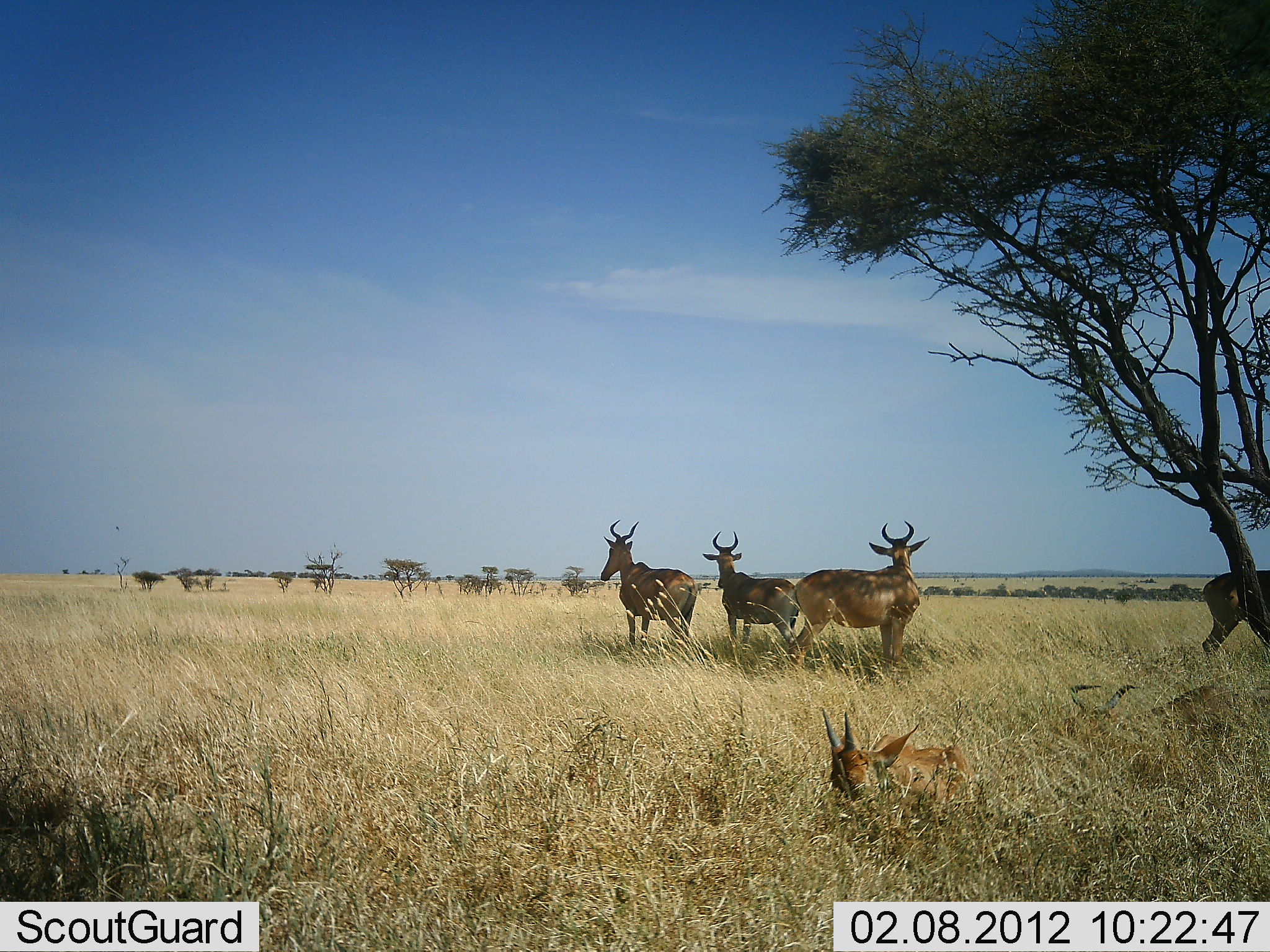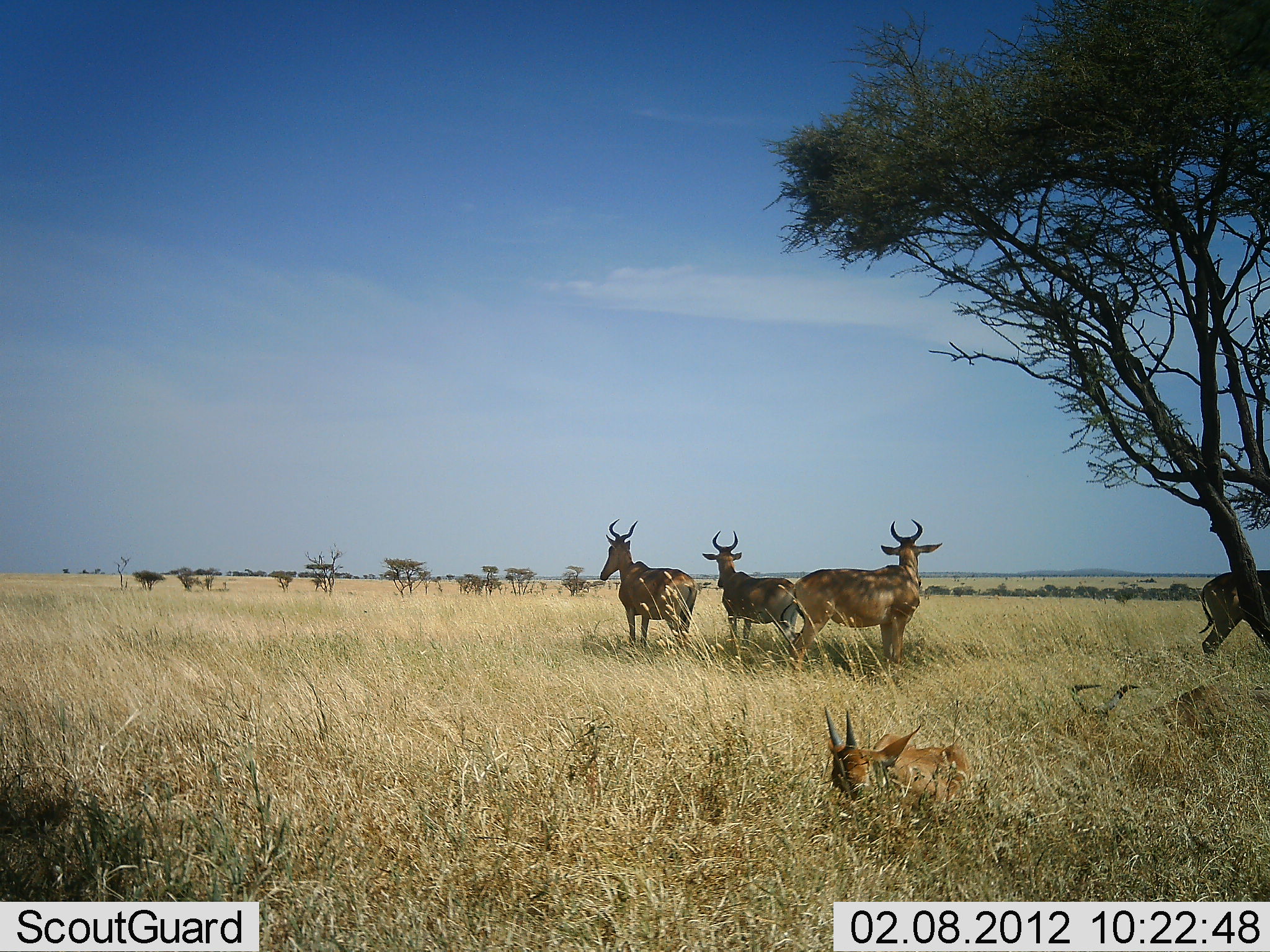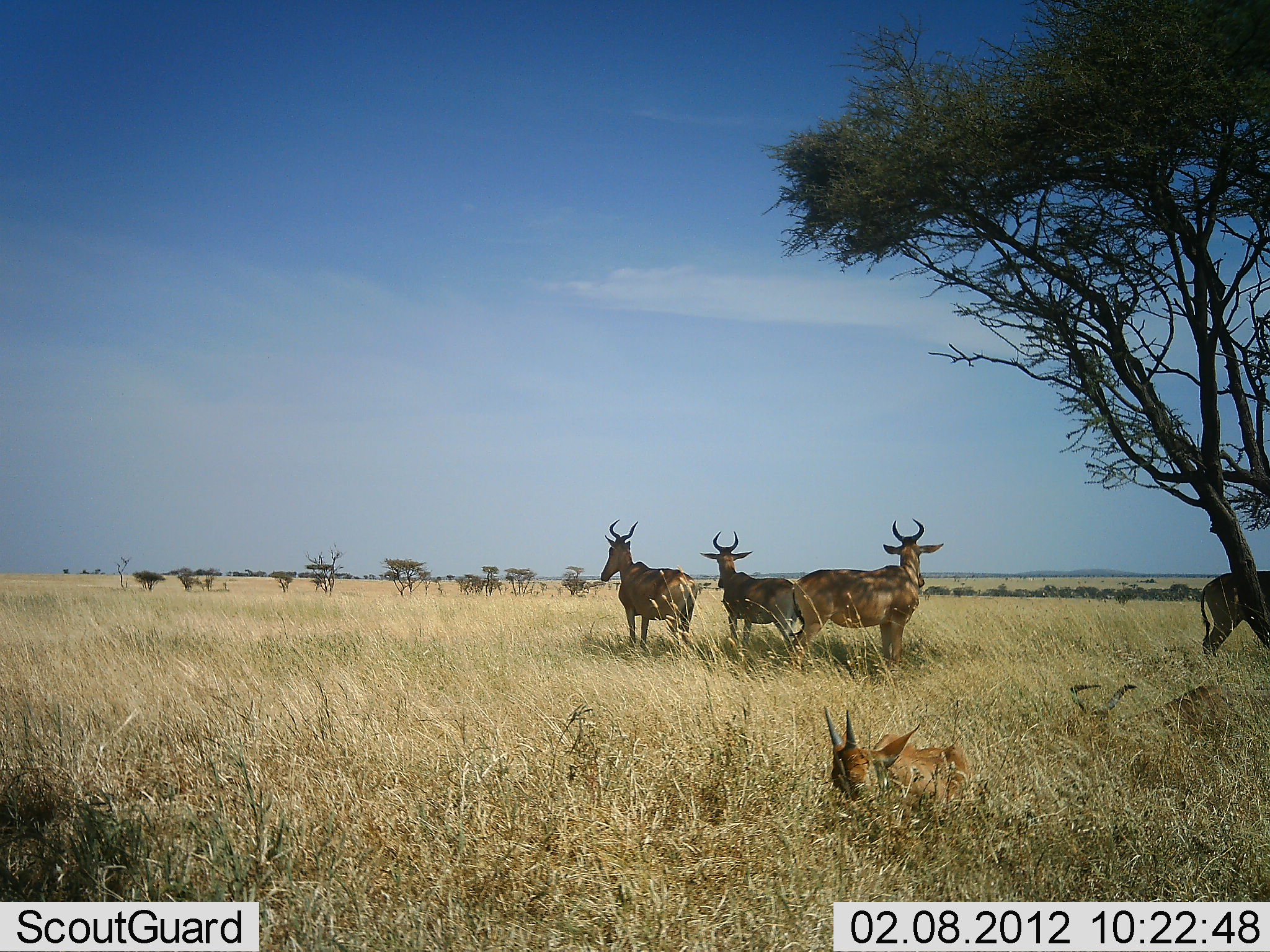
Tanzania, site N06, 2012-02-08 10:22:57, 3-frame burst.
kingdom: Animalia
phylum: Chordata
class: Mammalia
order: Artiodactyla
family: Bovidae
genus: Alcelaphus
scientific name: Alcelaphus buselaphus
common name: hartebeest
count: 5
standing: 93%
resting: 71%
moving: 0%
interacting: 0%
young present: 29%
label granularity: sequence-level